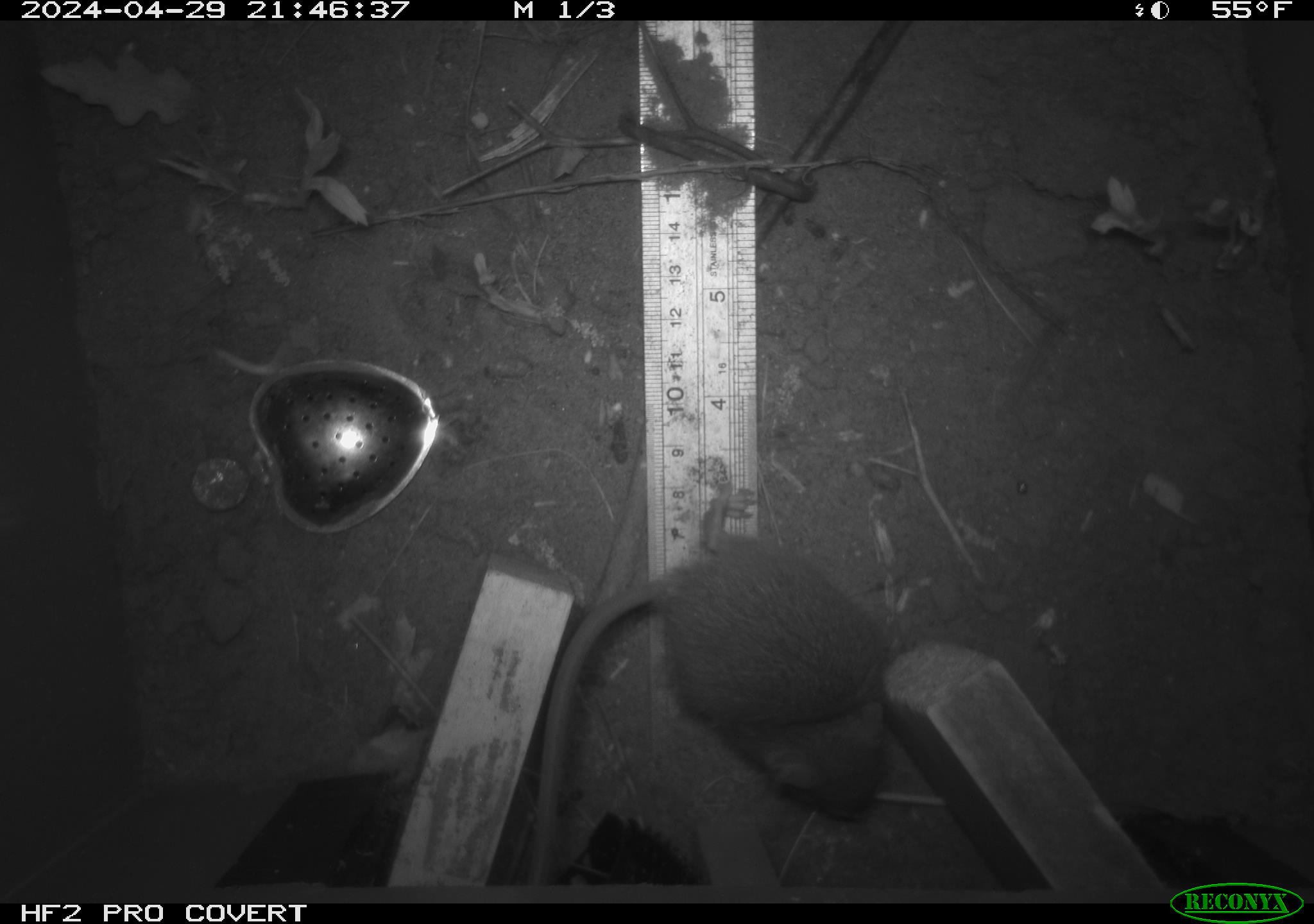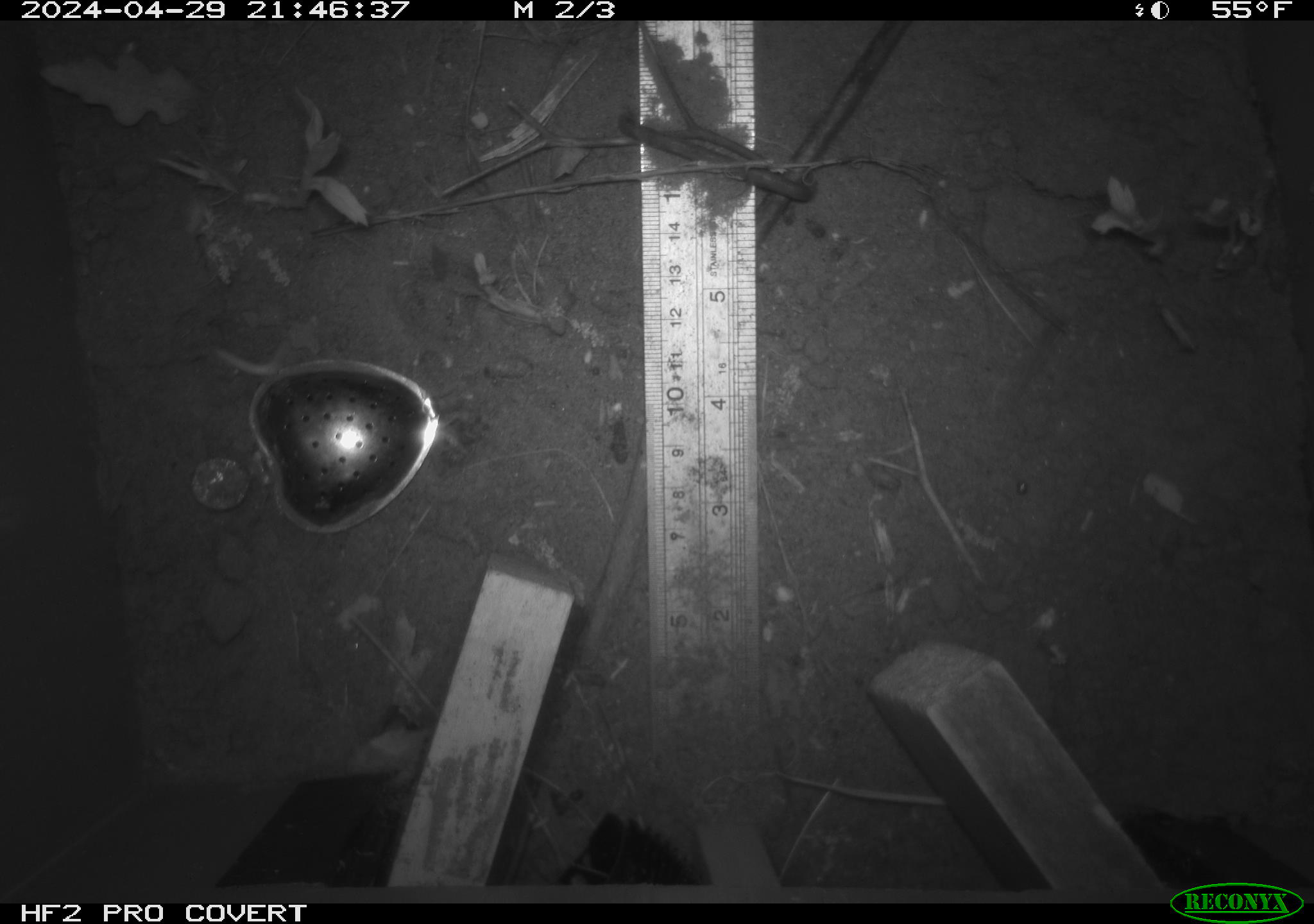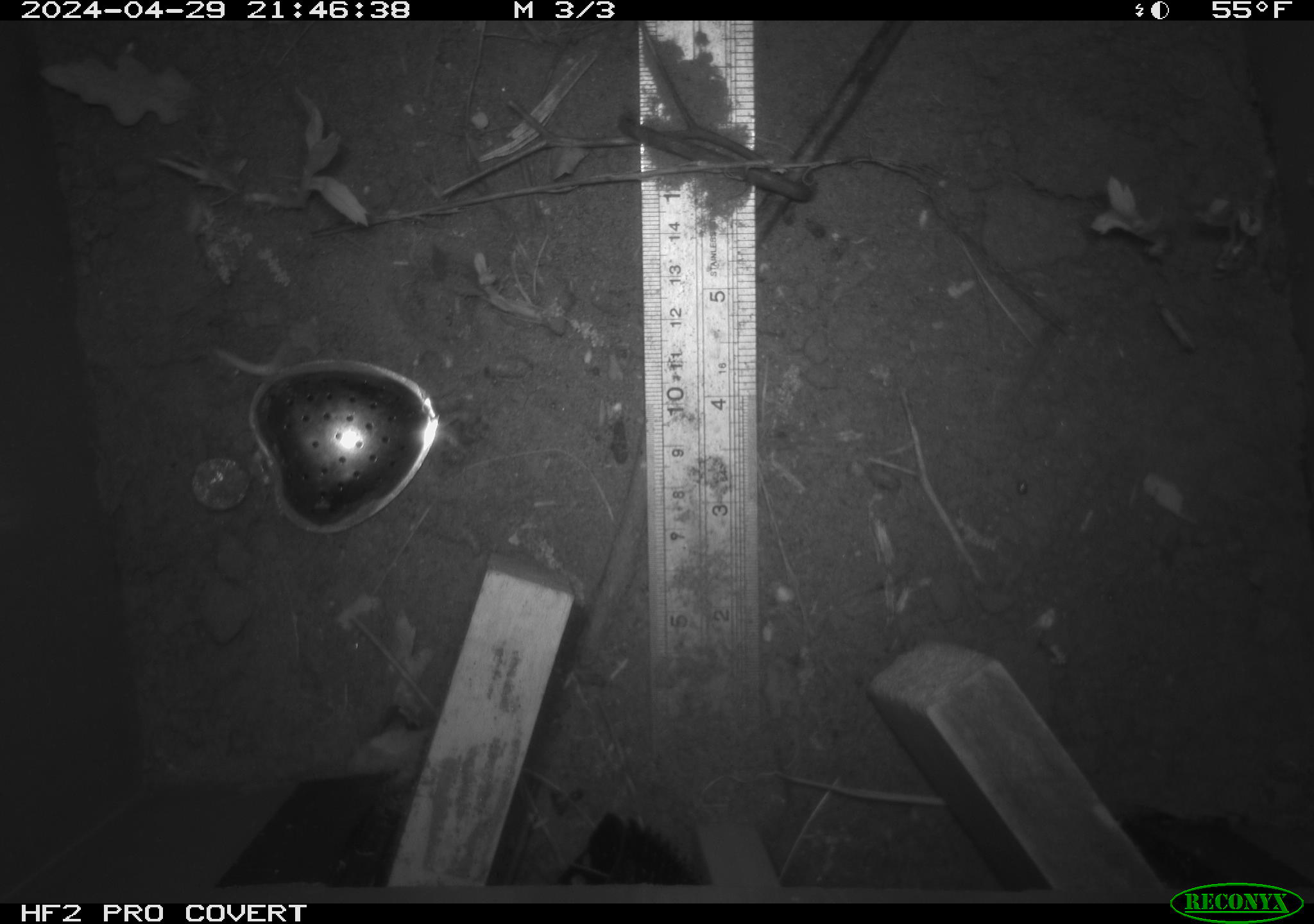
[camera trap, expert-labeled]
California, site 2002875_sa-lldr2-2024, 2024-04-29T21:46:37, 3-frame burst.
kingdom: Animalia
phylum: Chordata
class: Mammalia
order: Rodentia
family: Muridae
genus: Rattus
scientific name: Rattus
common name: rat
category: rattus species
Rattus species (rat) (Rattus).